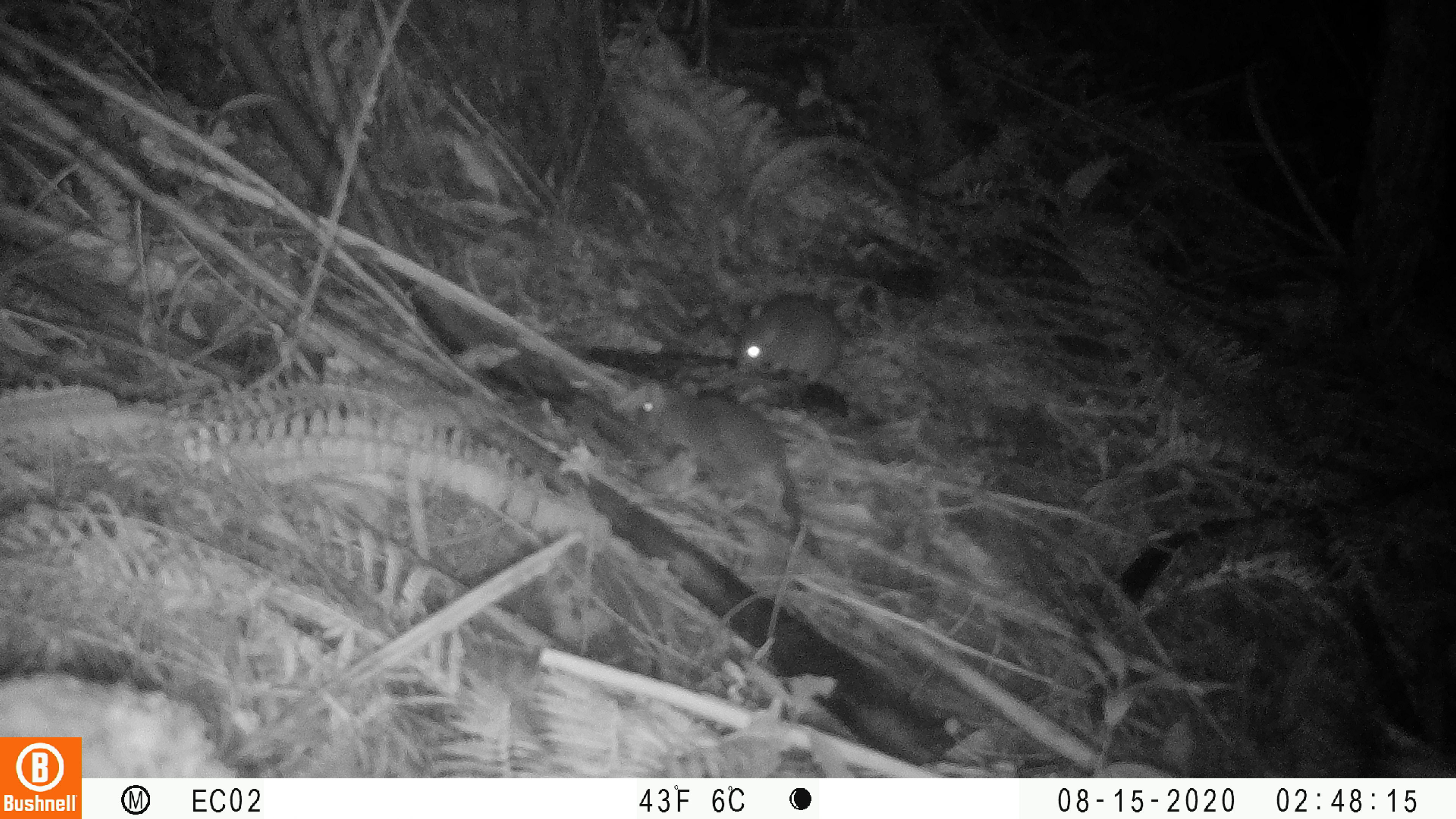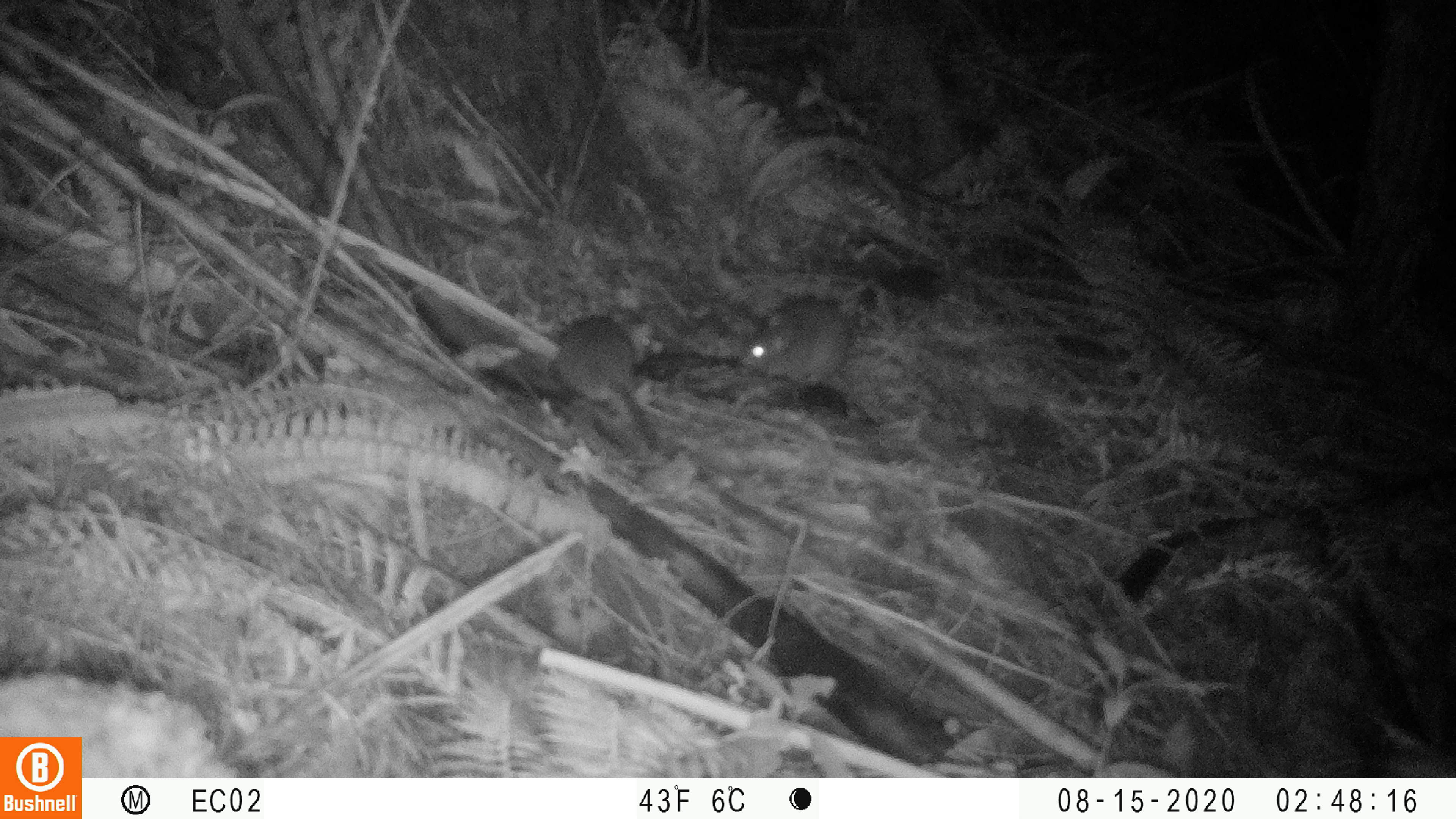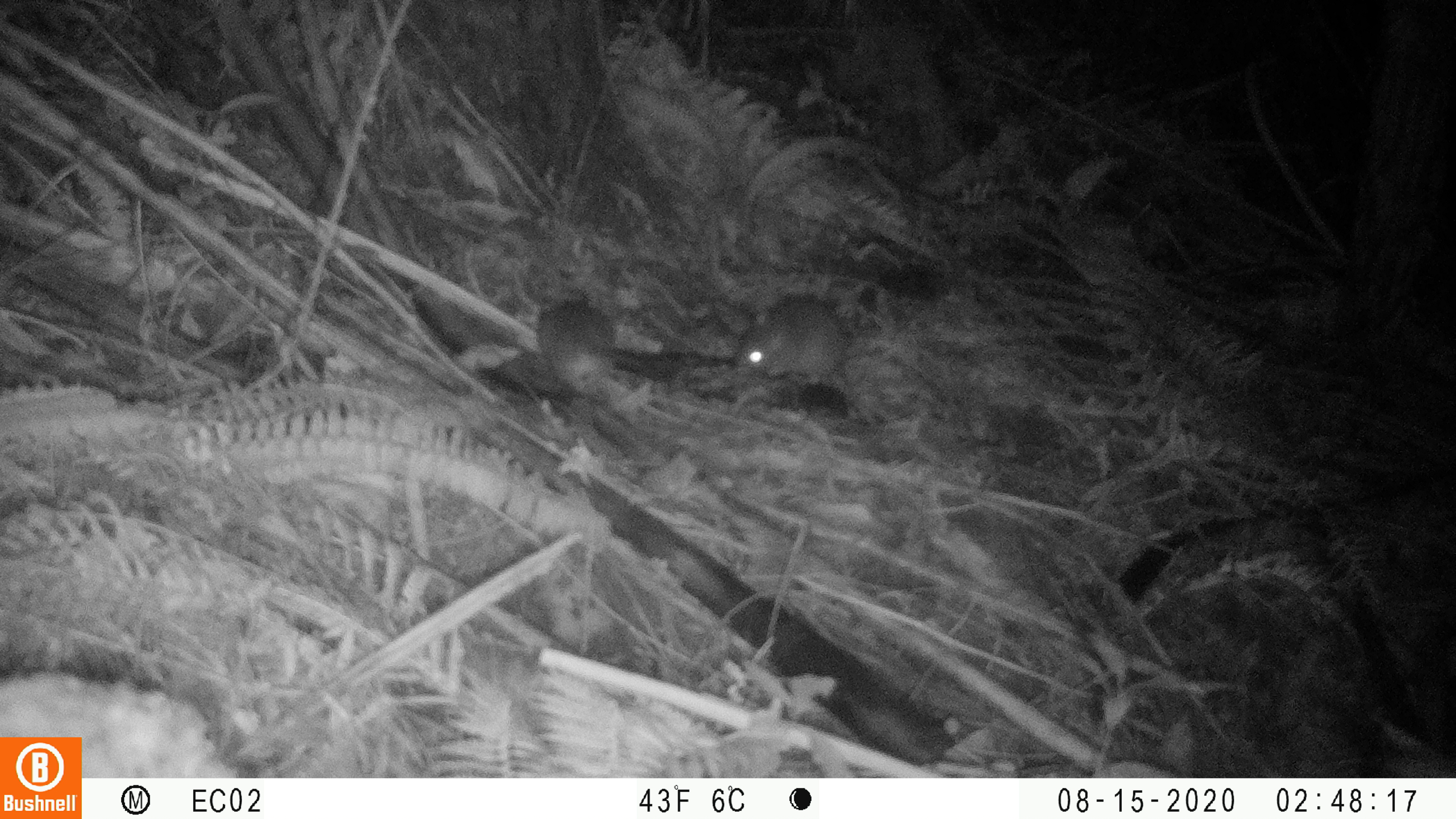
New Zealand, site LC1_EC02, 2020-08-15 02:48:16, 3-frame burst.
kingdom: Animalia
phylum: Chordata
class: Mammalia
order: Rodentia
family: Muridae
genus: Rattus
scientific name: Rattus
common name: rat